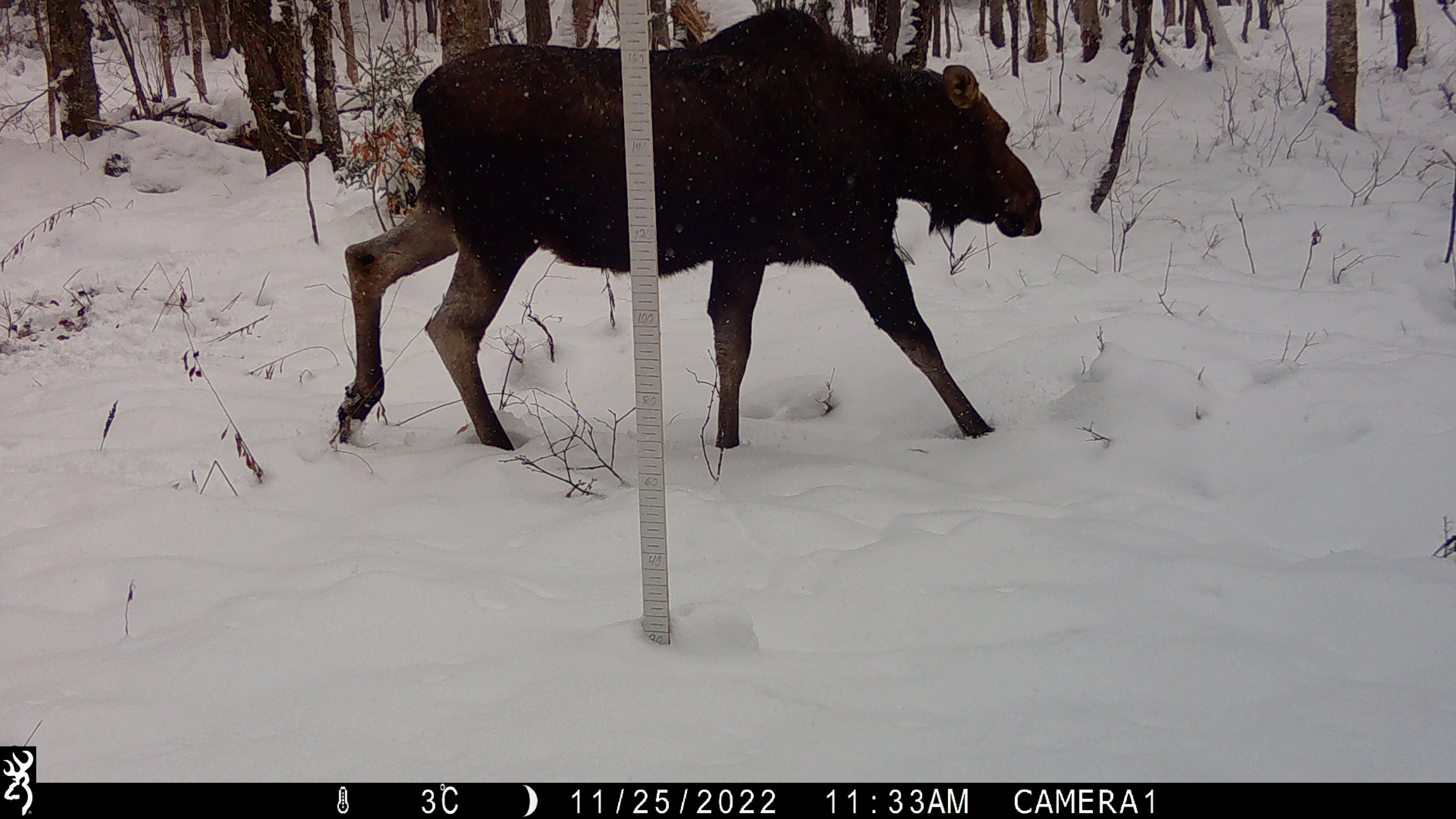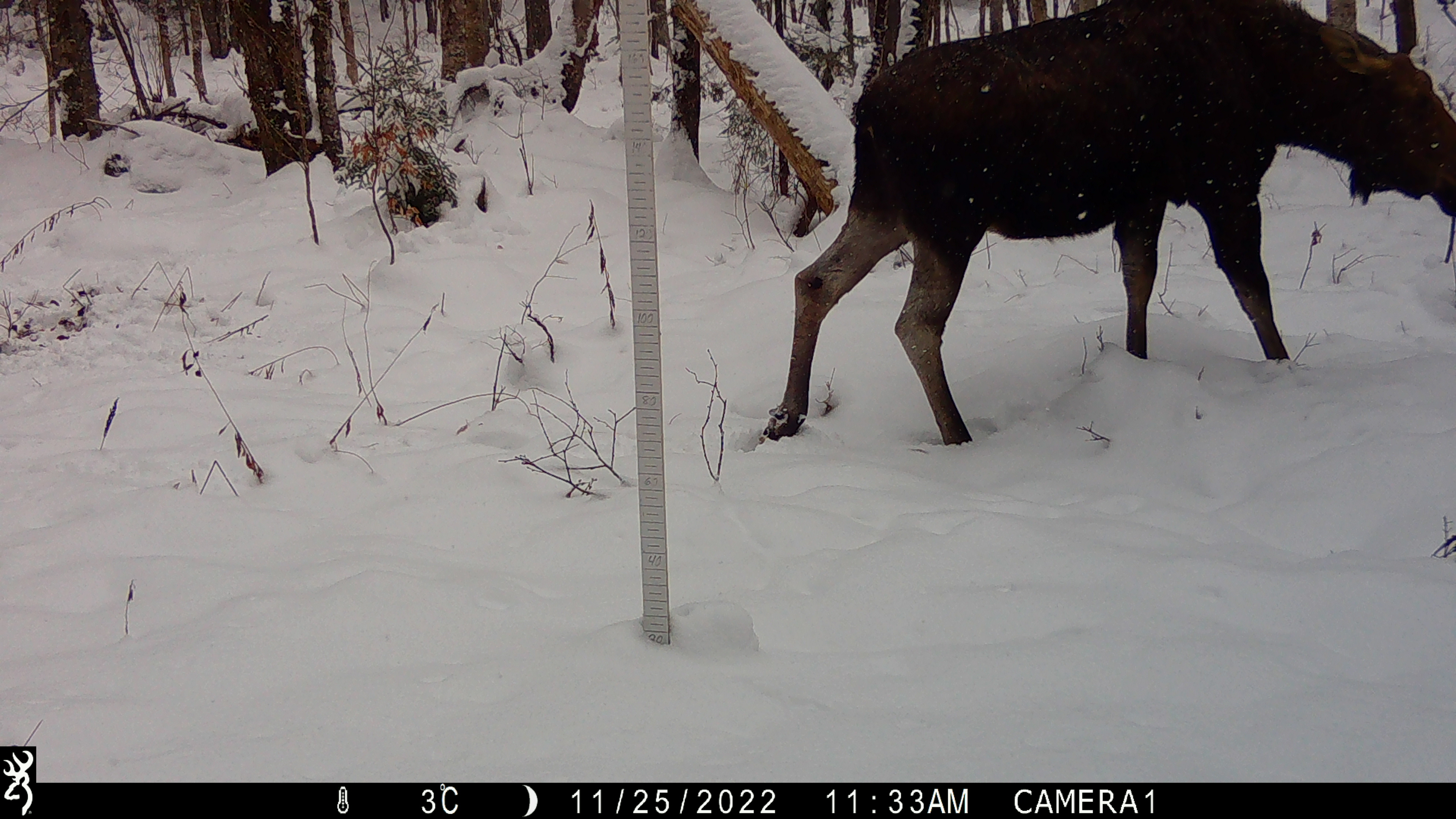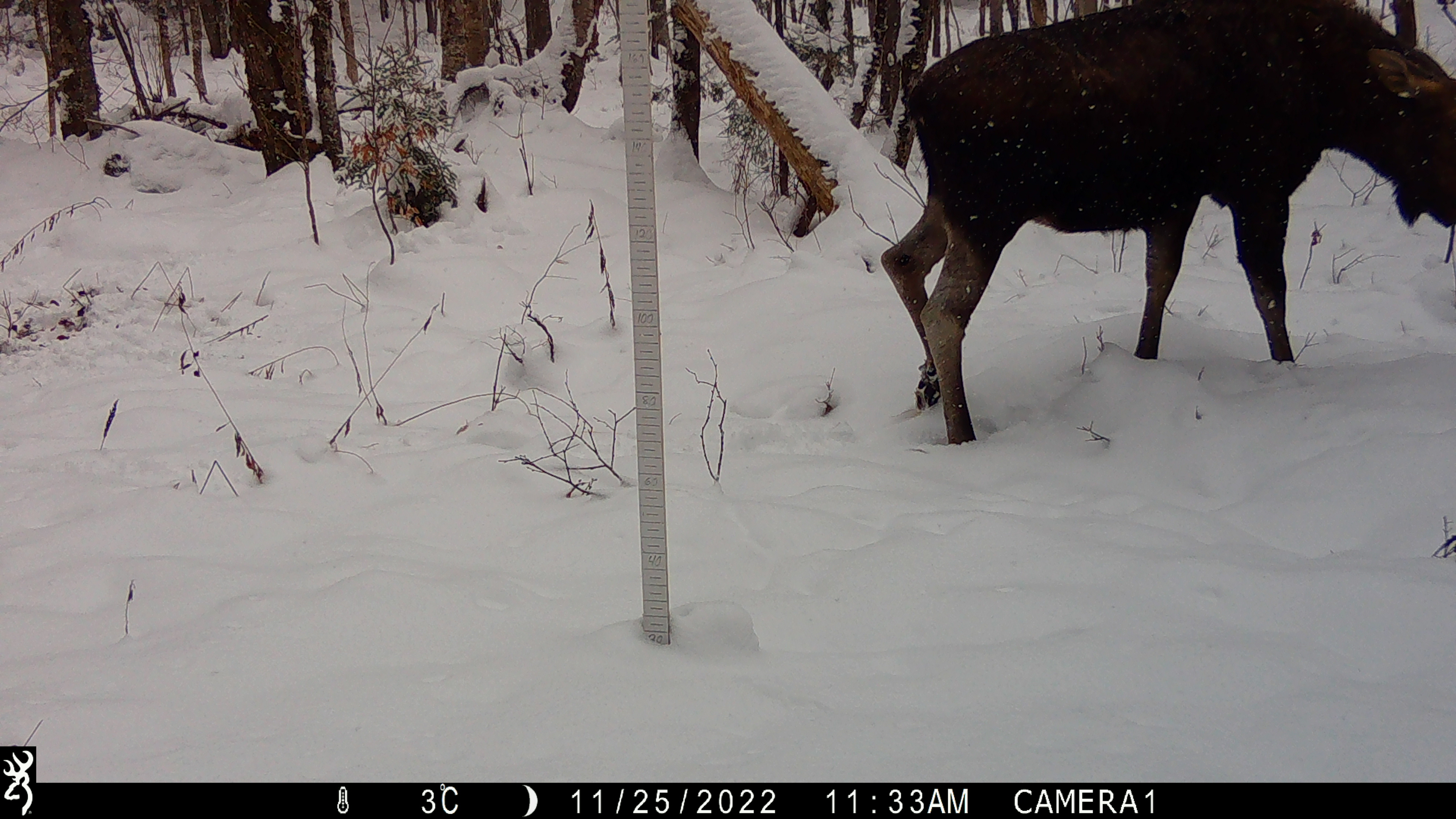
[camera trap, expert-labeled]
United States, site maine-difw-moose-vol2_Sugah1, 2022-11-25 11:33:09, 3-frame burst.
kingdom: Animalia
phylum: Chordata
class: Mammalia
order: Artiodactyla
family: Cervidae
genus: Alces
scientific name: Alces alces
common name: moose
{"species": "moose (Alces alces)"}